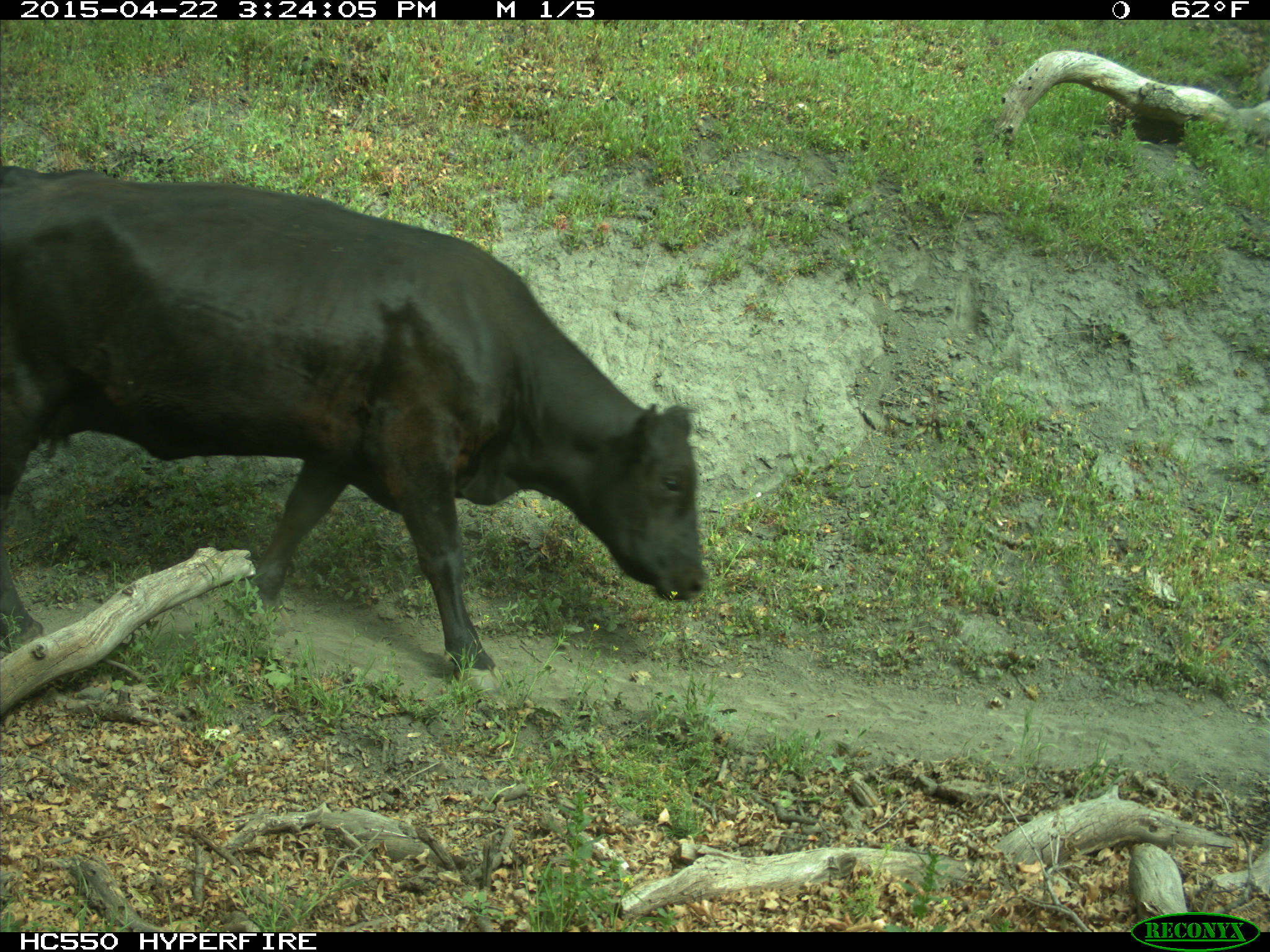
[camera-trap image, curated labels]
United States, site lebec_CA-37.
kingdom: Animalia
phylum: Chordata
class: Mammalia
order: Artiodactyla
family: Bovidae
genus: Bos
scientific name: Bos taurus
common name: domestic cow